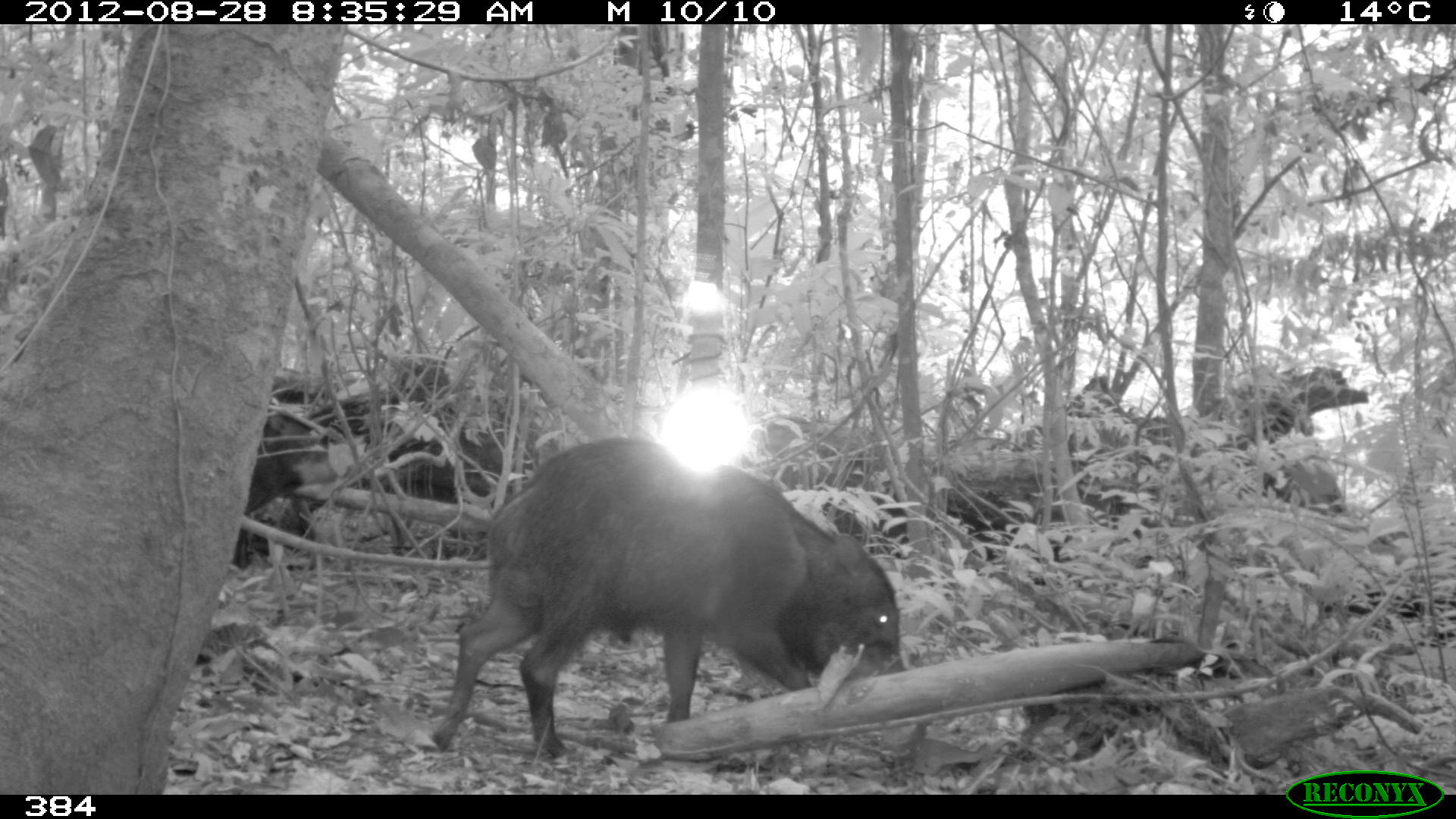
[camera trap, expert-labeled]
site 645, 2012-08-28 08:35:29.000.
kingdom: Animalia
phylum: Chordata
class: Mammalia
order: Artiodactyla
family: Tayassuidae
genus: Tayassu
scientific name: Tayassu pecari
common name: white-lipped peccary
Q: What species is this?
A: Tayassu pecari (white-lipped peccary).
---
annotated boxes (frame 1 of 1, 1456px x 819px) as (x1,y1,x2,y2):
tayassu pecari: (427,434,909,758); (233,422,338,569)